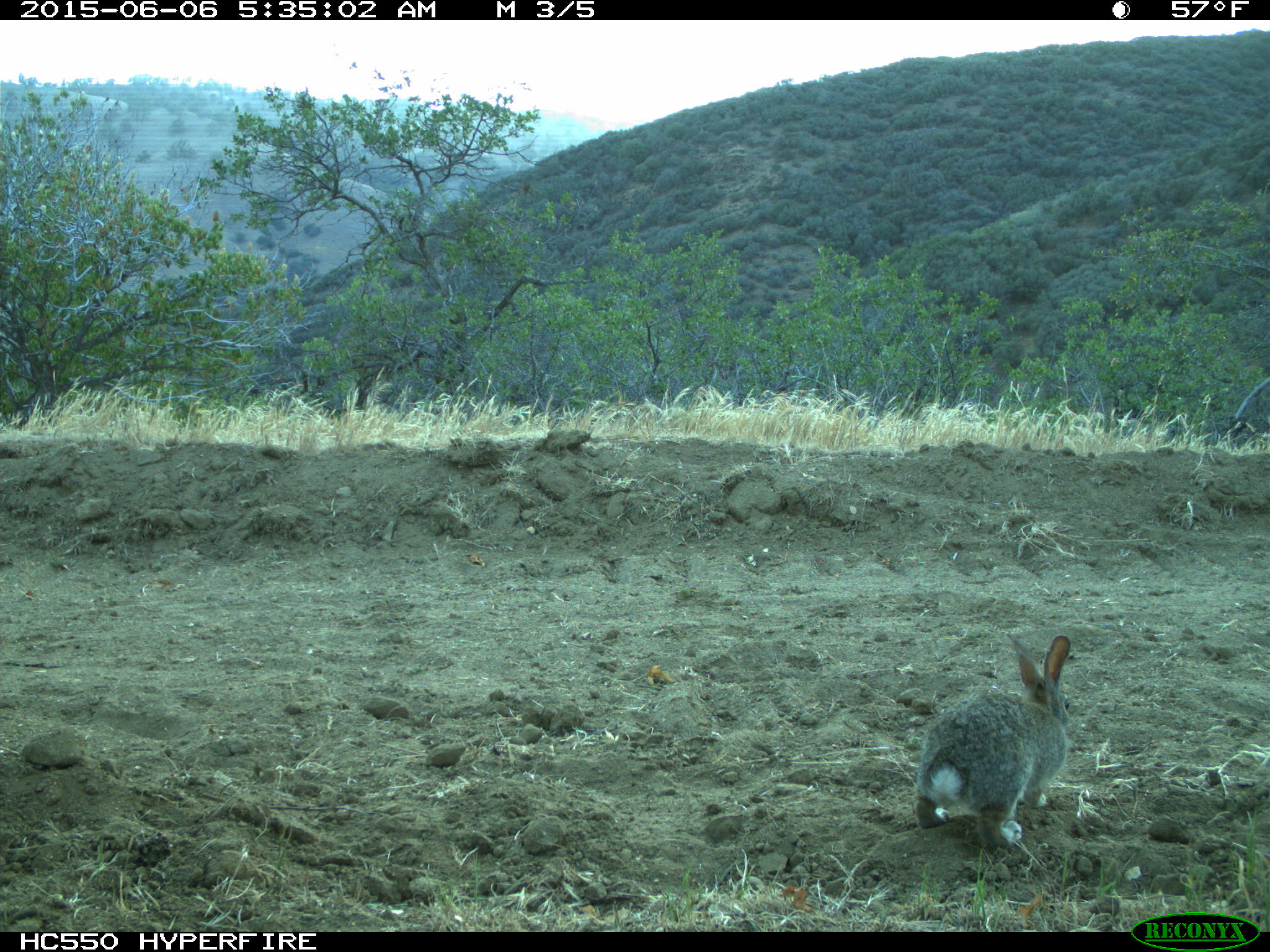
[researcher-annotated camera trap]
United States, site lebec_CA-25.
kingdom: Animalia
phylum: Chordata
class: Mammalia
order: Lagomorpha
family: Leporidae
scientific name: Leporidae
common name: rabbits and hares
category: unidentified rabbit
Unidentified rabbit (rabbits and hares) (Leporidae).